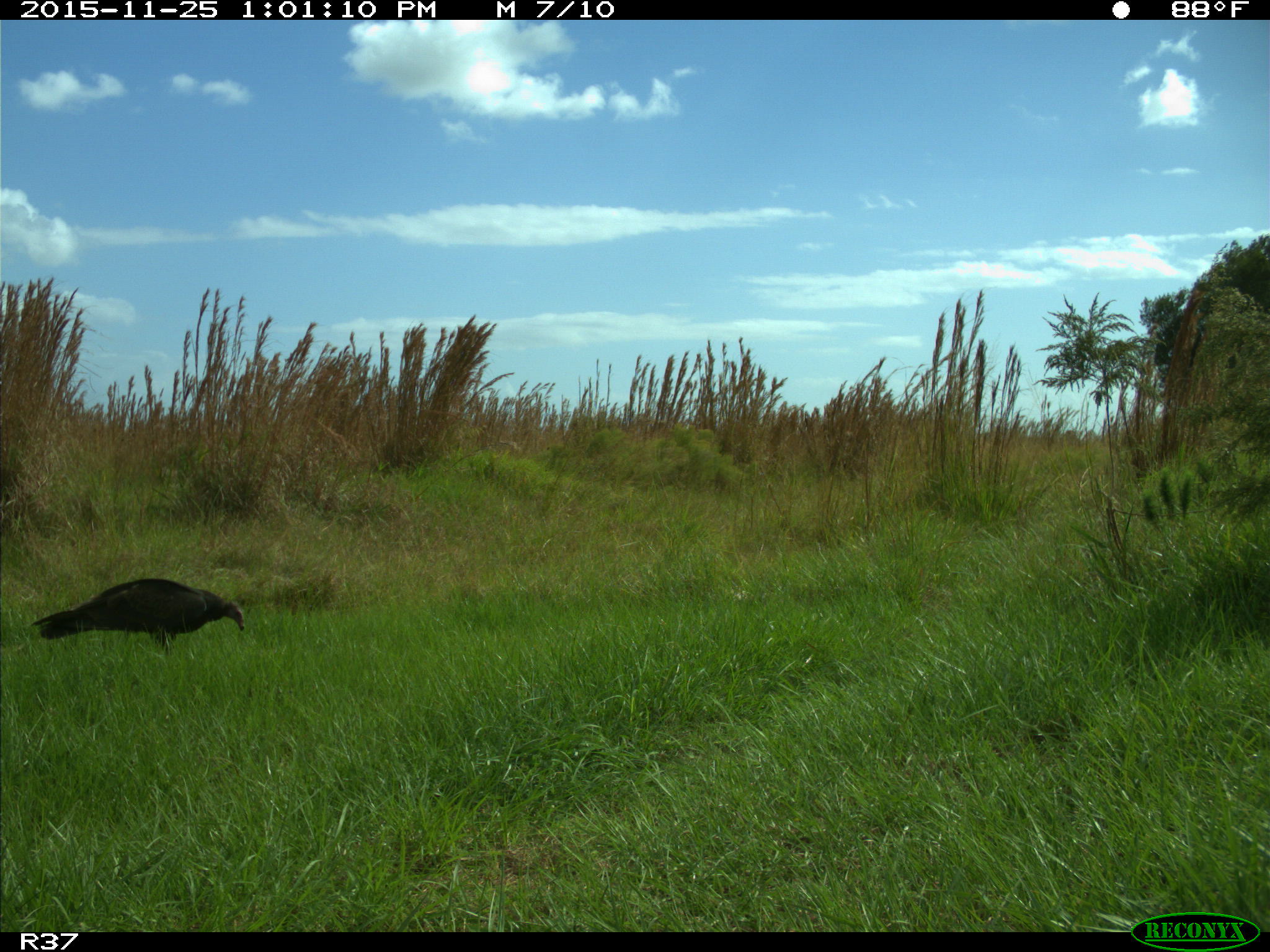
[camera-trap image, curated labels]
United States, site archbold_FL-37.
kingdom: Animalia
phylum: Chordata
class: Aves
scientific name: Aves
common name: birds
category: unidentified bird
Unidentified bird (birds) (Aves).